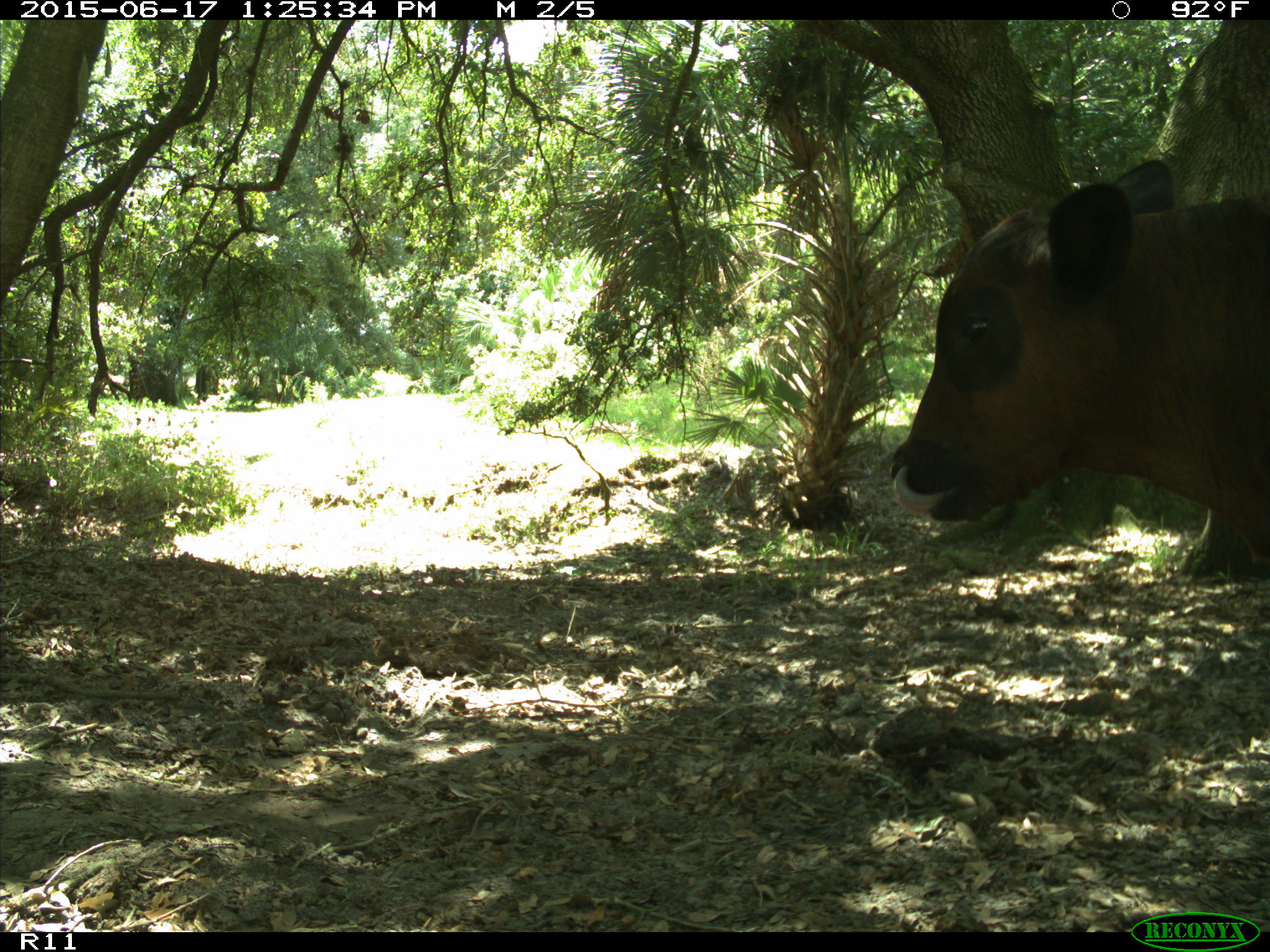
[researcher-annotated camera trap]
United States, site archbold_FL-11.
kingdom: Animalia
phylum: Chordata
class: Mammalia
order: Artiodactyla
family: Bovidae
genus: Bos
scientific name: Bos taurus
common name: domestic cow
Bos taurus (domestic cow).